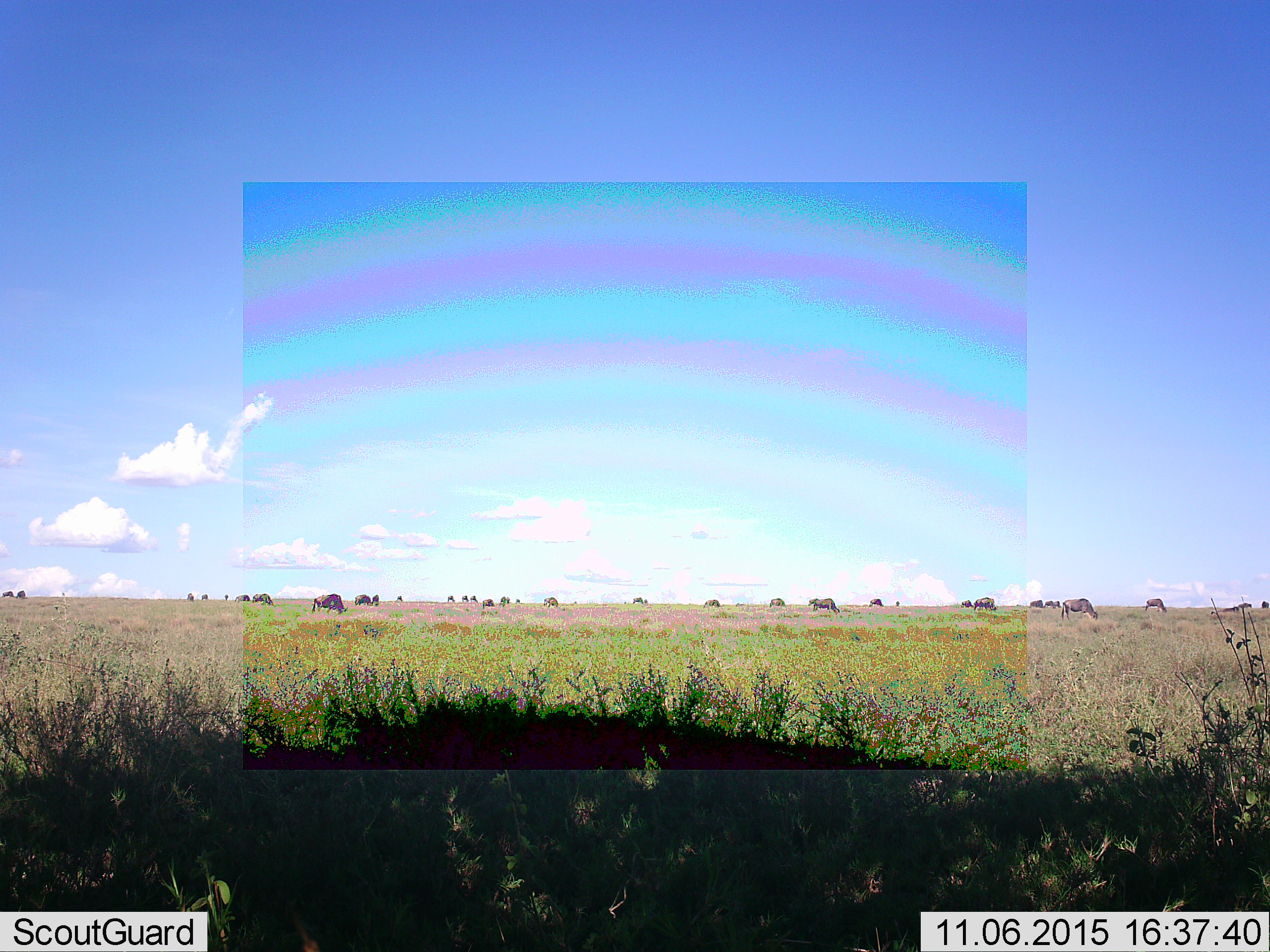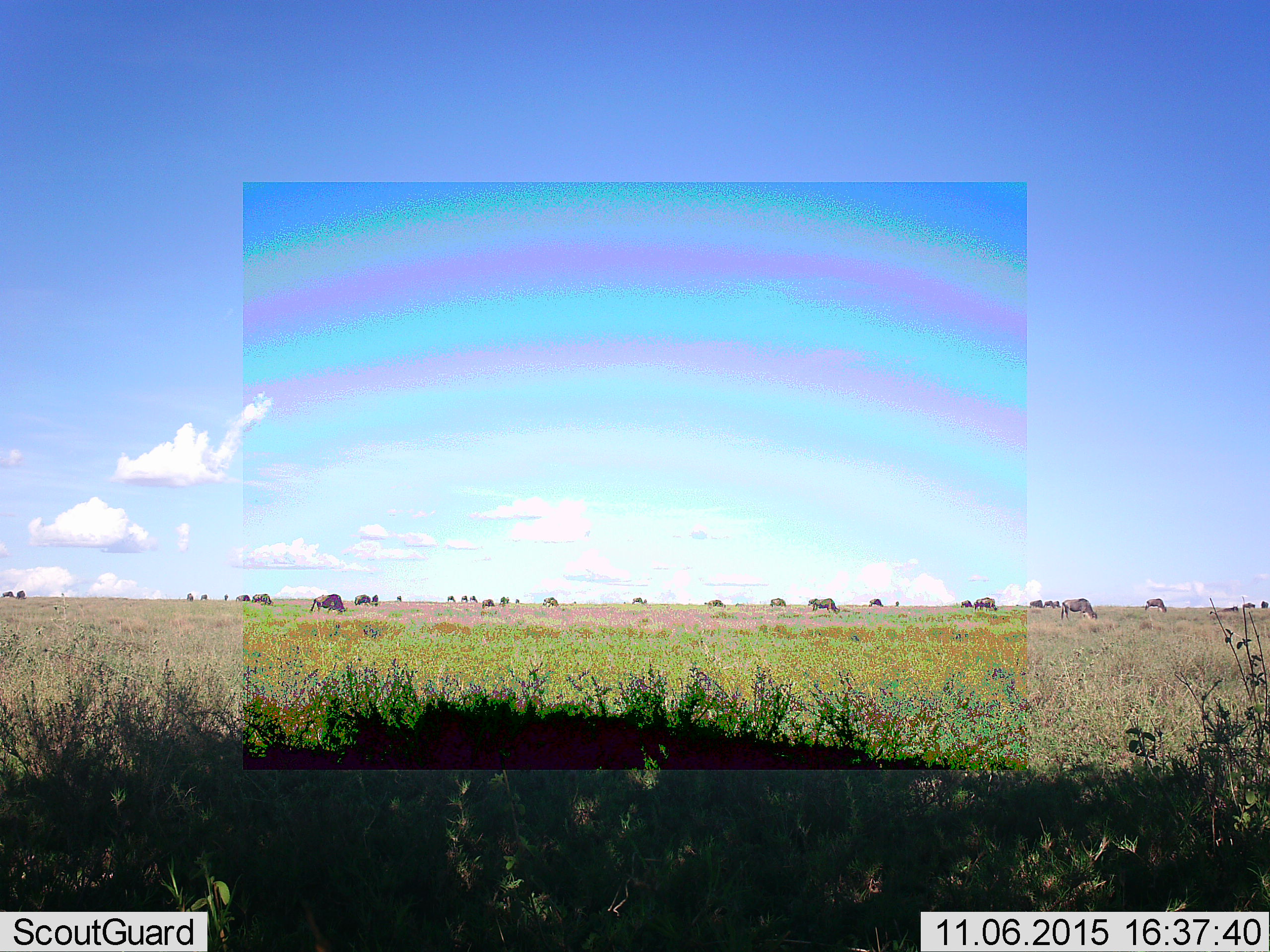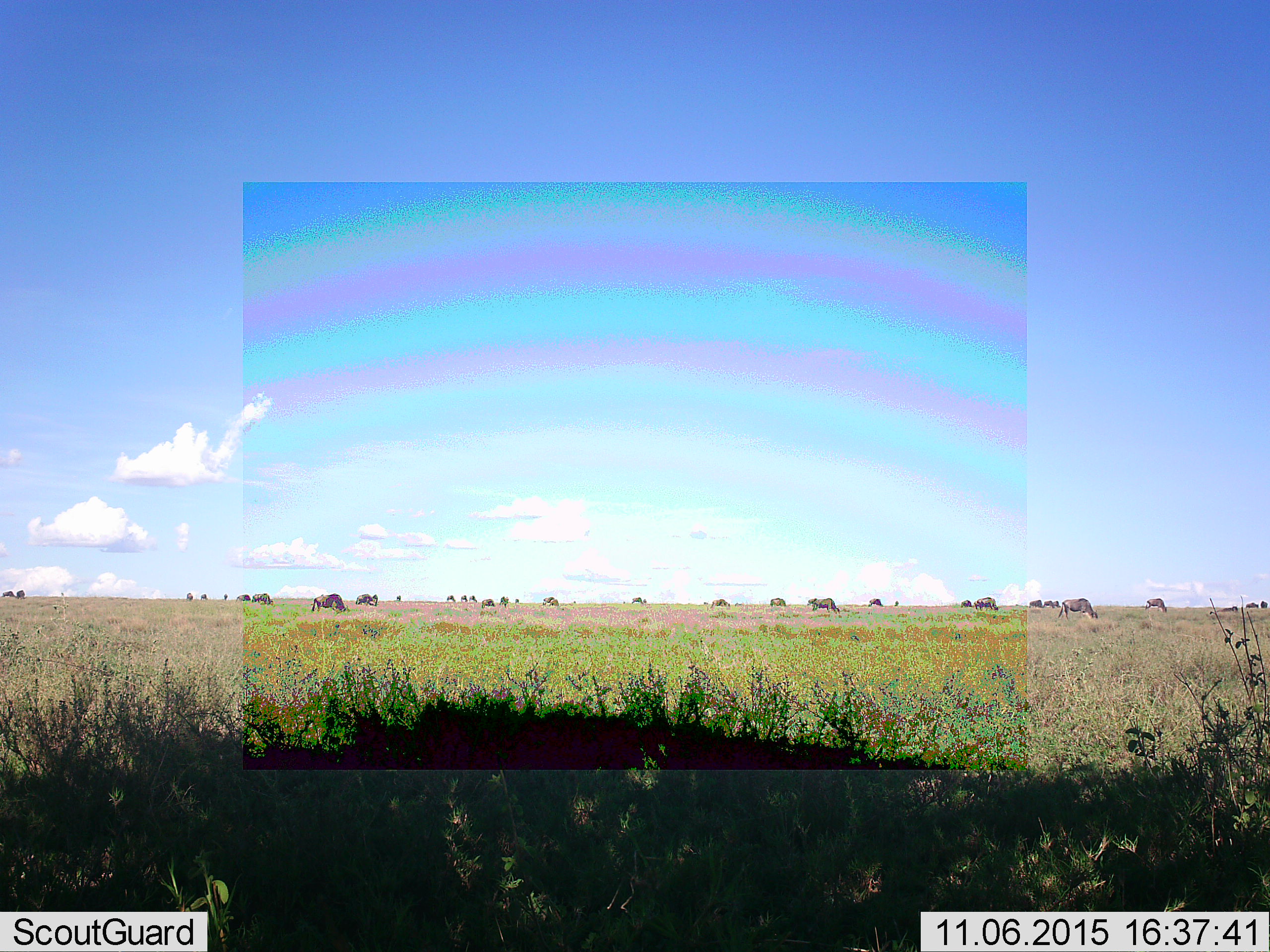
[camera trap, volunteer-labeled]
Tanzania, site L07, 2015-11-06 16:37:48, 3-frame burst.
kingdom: Animalia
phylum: Chordata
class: Mammalia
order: Artiodactyla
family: Bovidae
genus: Syncerus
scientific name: Syncerus caffer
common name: cape buffalo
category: buffalo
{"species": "buffalo (cape buffalo) (Syncerus caffer)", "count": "11-50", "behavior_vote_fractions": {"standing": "67%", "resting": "0%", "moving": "0%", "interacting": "0%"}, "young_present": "33%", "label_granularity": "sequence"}